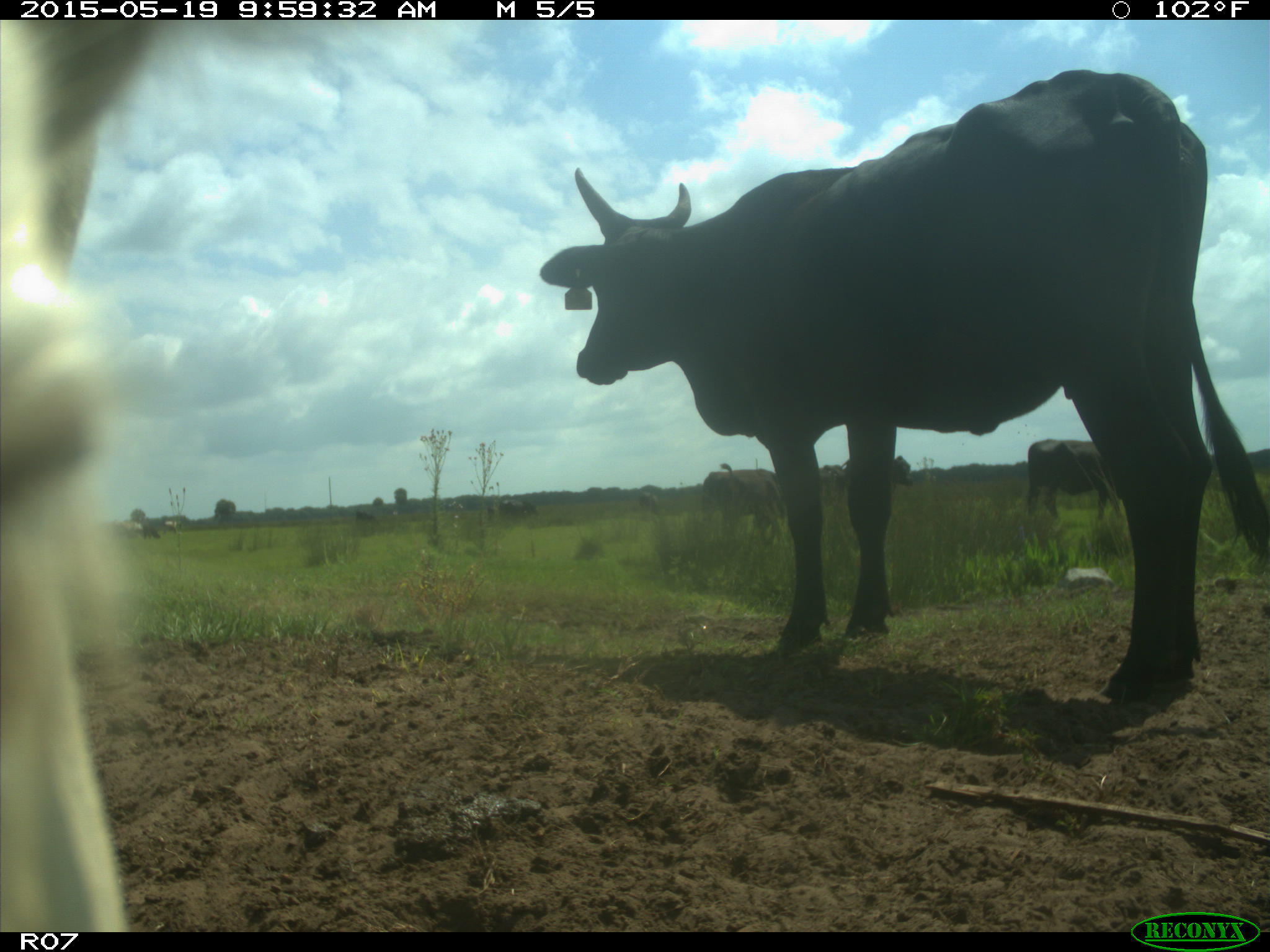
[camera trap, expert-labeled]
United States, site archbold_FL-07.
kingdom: Animalia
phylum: Chordata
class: Mammalia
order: Artiodactyla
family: Bovidae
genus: Bos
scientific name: Bos taurus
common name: domestic cow